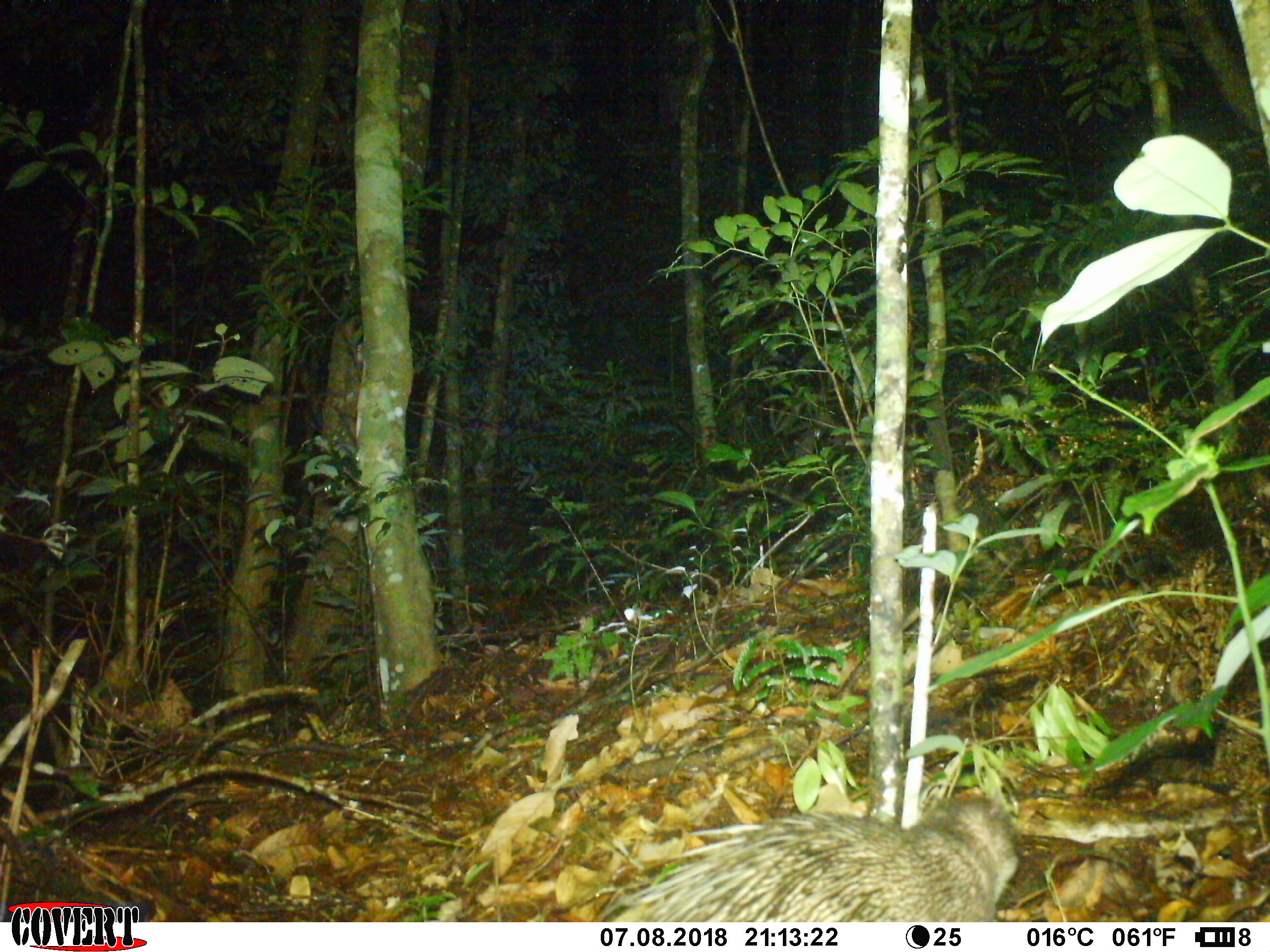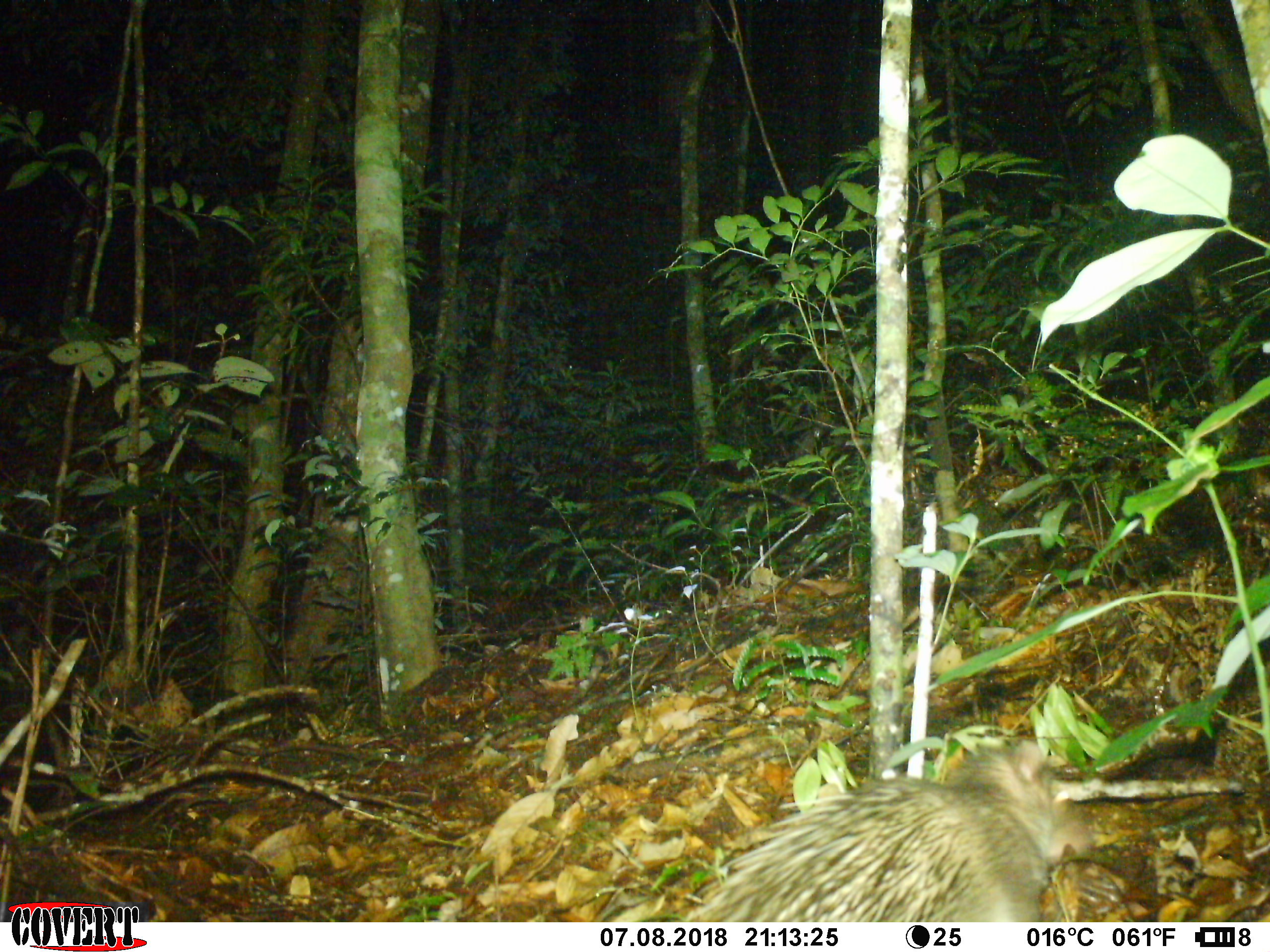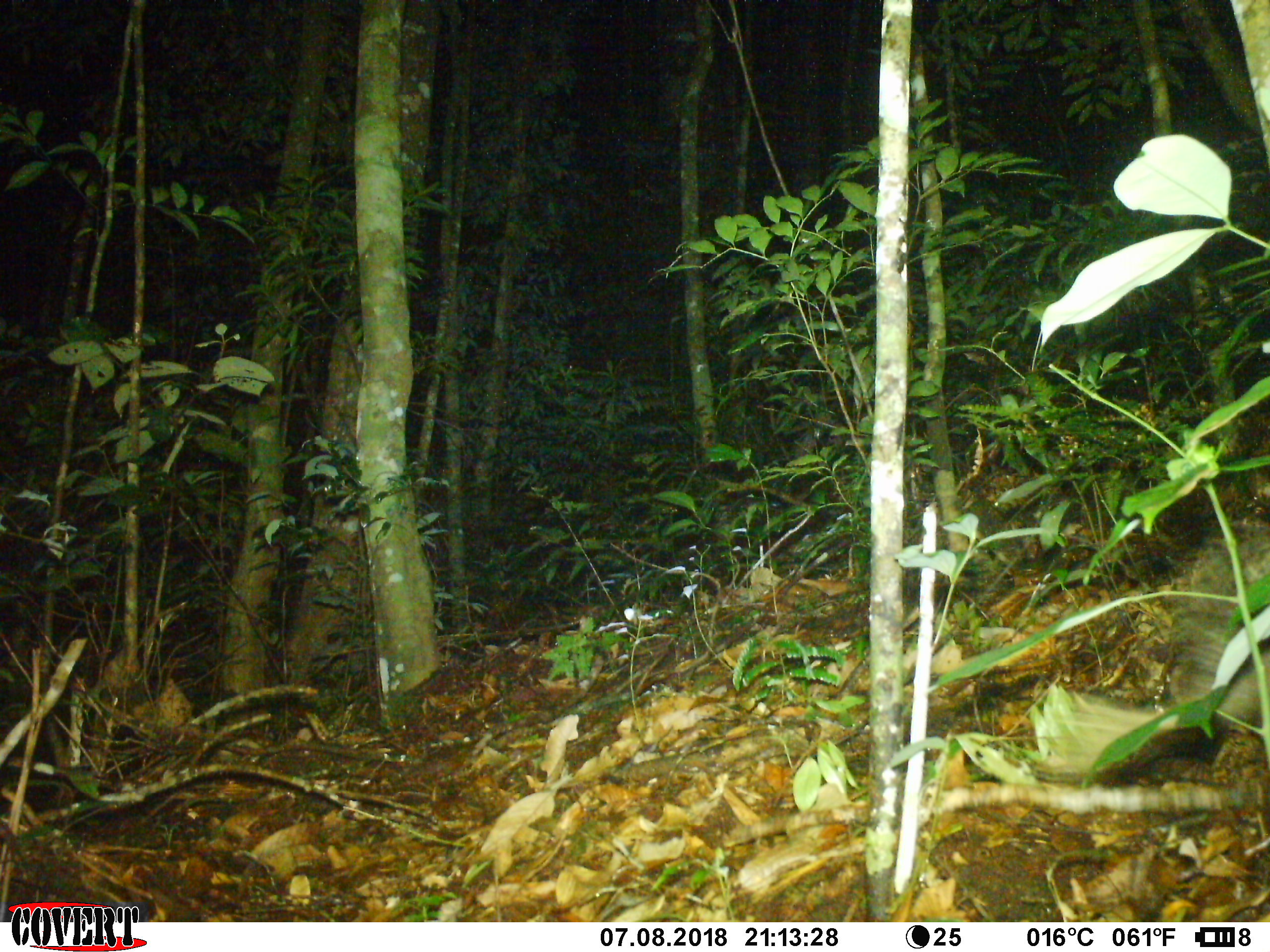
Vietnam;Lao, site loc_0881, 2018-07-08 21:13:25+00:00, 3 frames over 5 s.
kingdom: Animalia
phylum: Chordata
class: Mammalia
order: Rodentia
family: Hystricidae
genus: Atherurus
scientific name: Atherurus macrourus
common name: asiatic brush-tailed porcupine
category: asiatic brush tailed porcupine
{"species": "asiatic brush tailed porcupine (asiatic brush-tailed porcupine) (Atherurus macrourus)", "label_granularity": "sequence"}